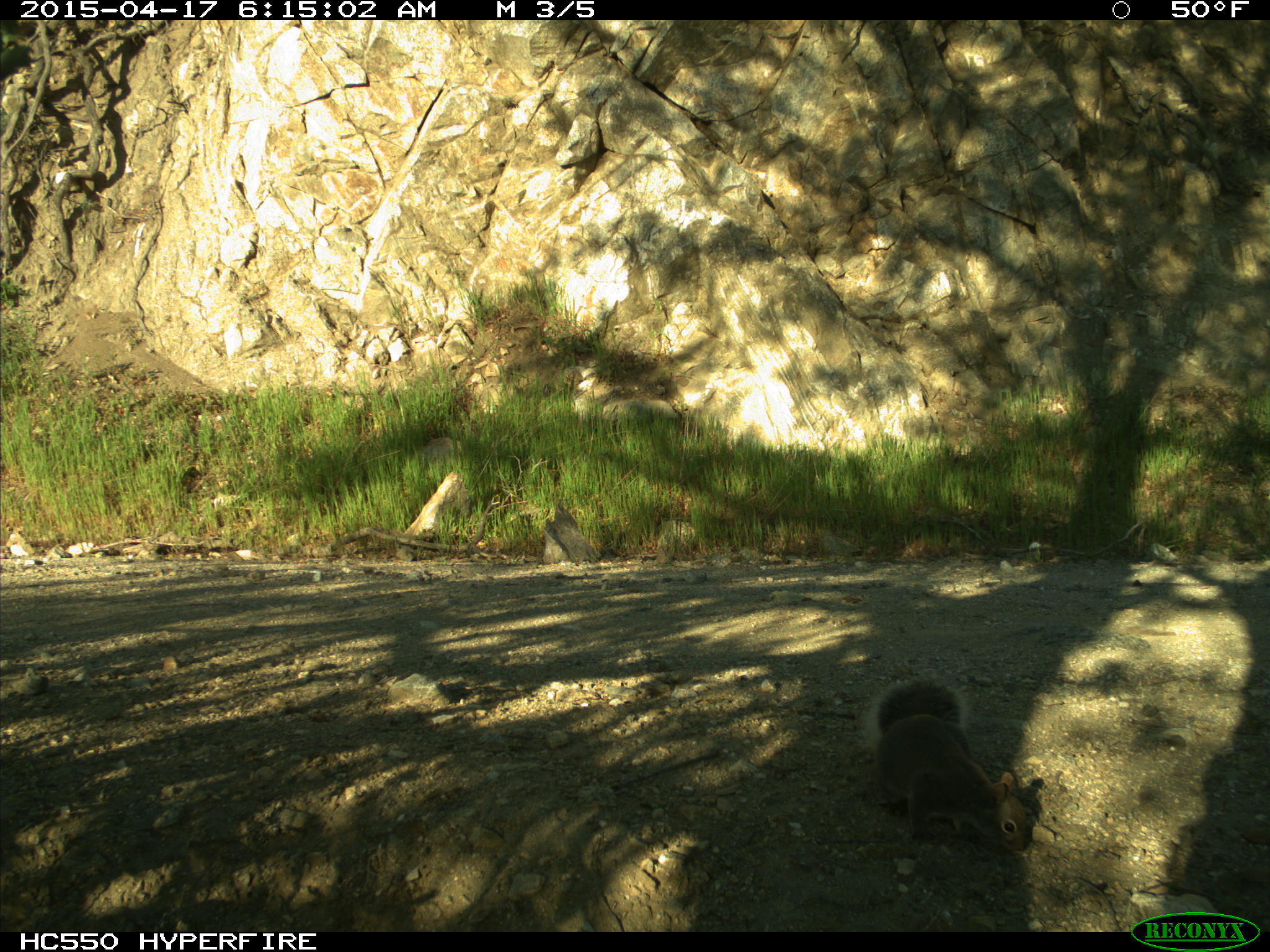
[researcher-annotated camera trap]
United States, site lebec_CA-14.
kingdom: Animalia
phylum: Chordata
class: Mammalia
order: Rodentia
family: Sciuridae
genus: Sciurus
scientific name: Sciurus carolinensis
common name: eastern gray squirrel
Sciurus carolinensis (eastern gray squirrel).